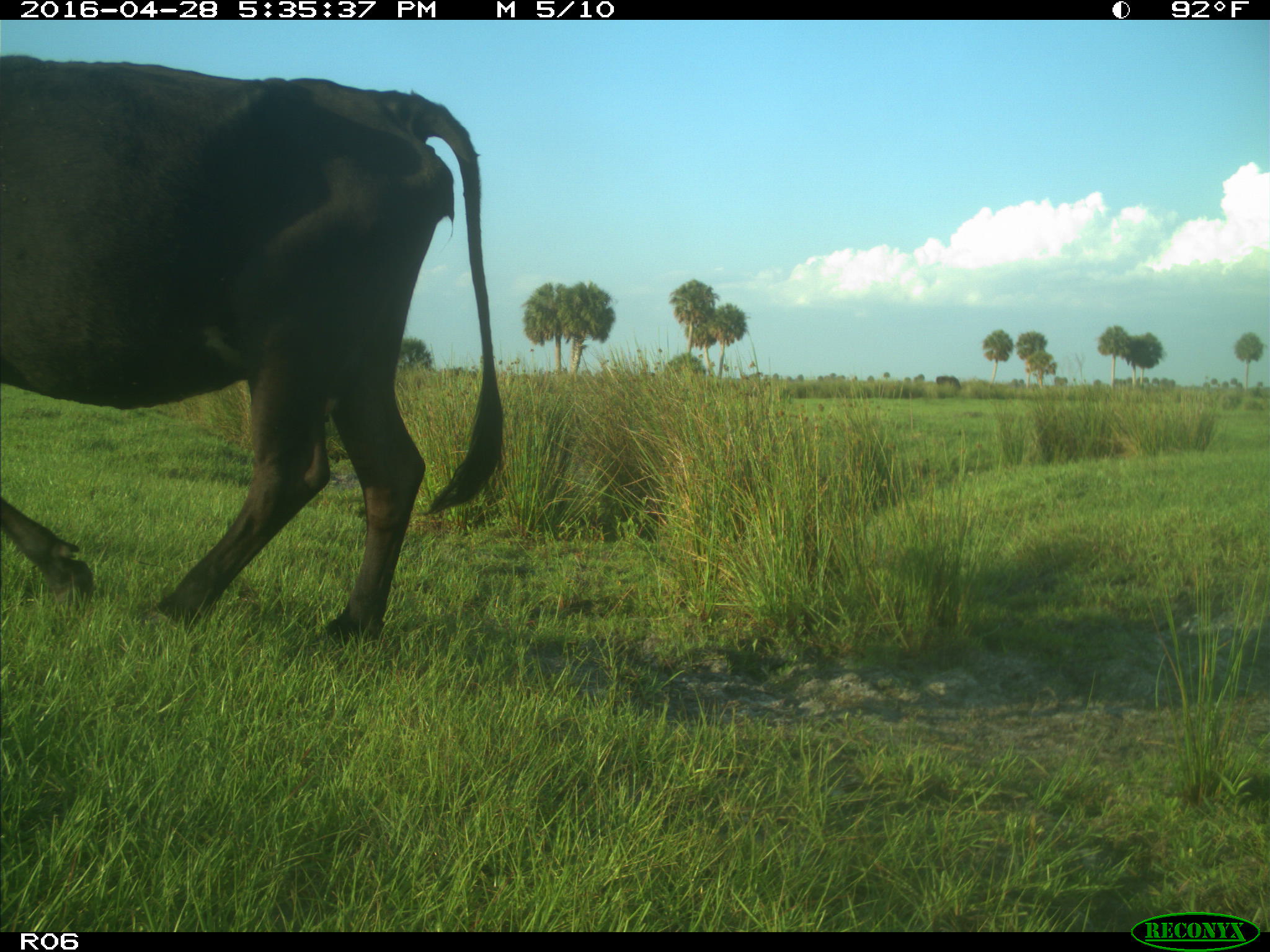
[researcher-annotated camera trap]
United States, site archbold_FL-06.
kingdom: Animalia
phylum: Chordata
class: Mammalia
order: Artiodactyla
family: Bovidae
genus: Bos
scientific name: Bos taurus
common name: domestic cow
Bos taurus (domestic cow).